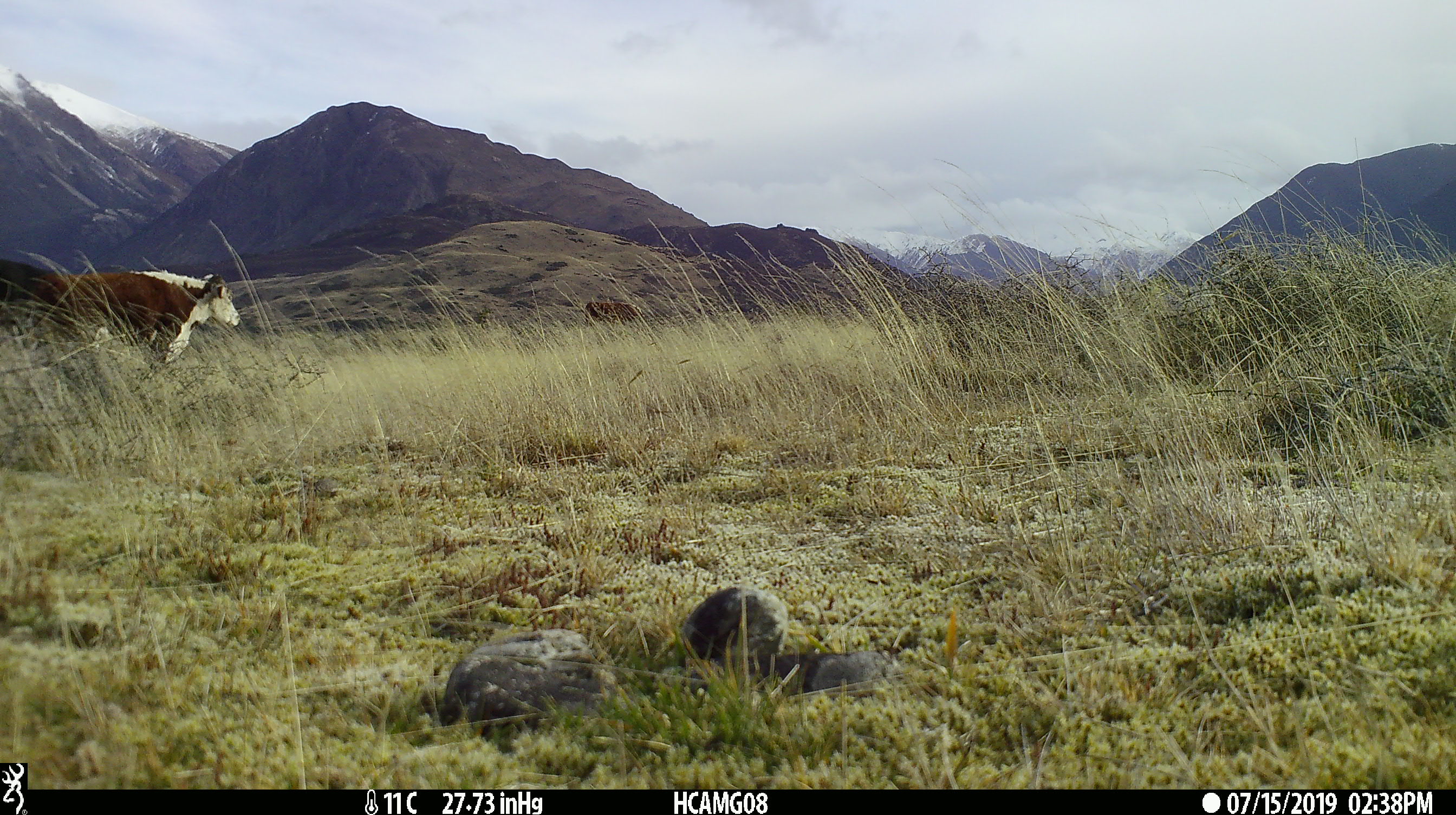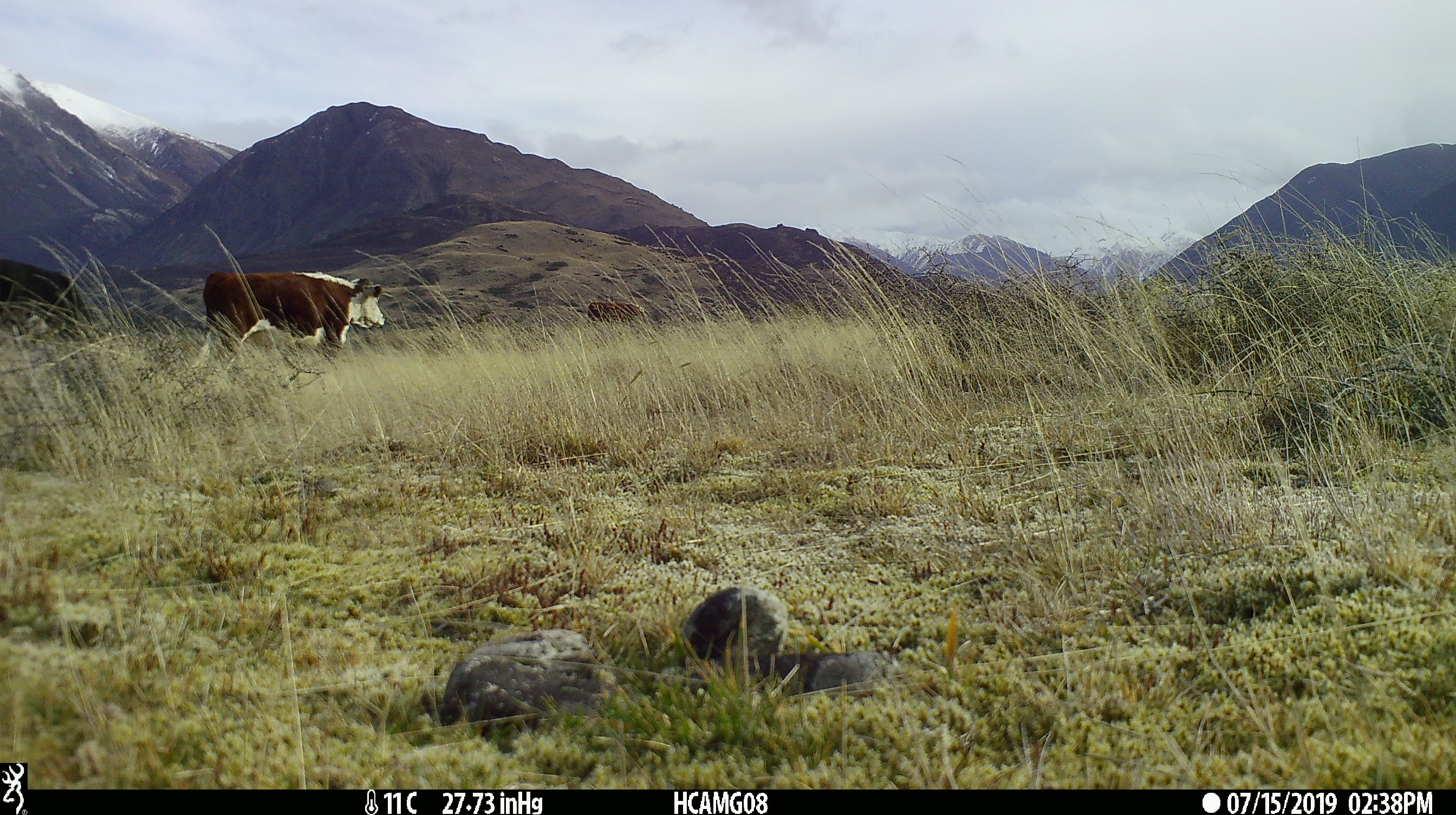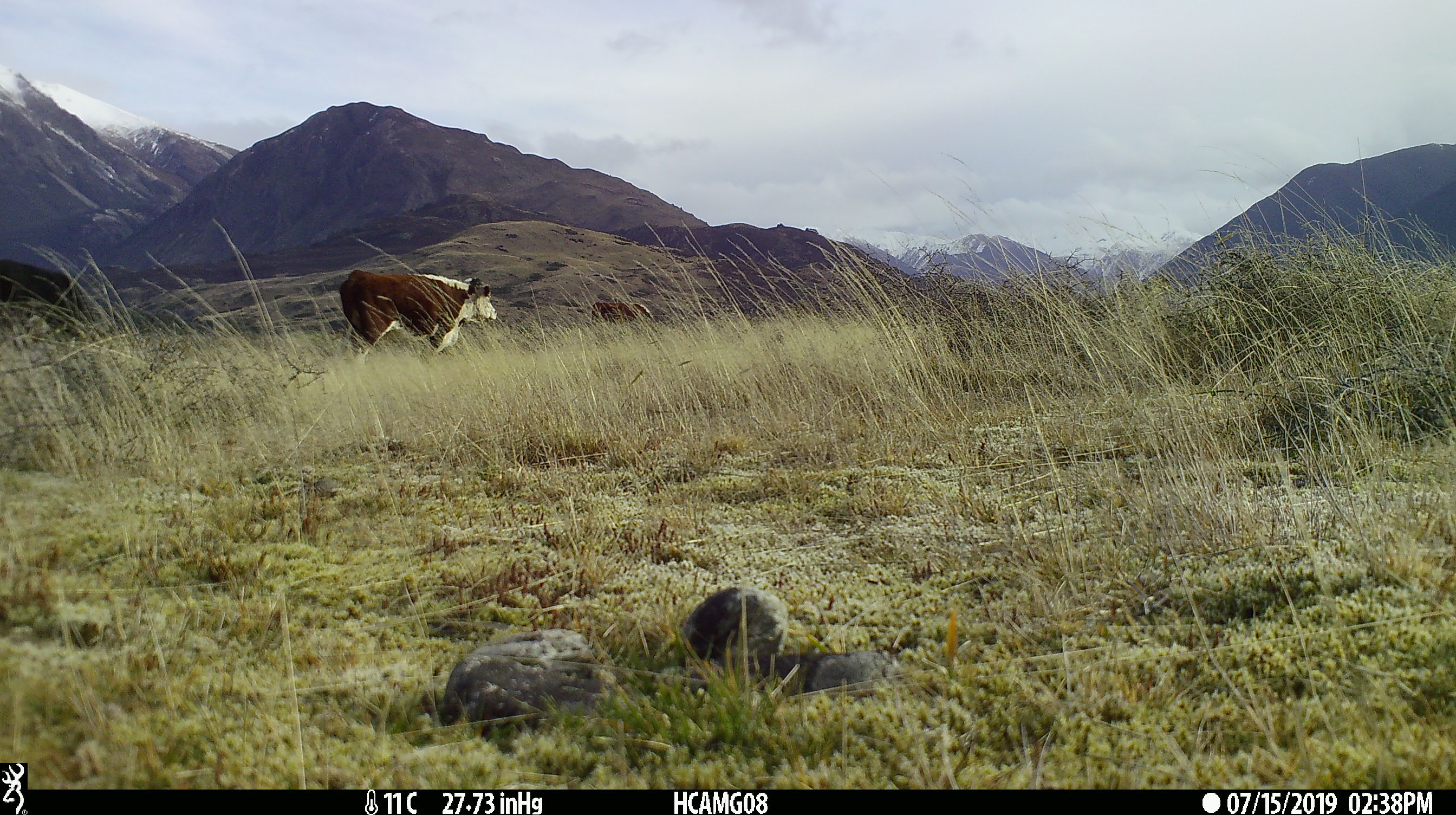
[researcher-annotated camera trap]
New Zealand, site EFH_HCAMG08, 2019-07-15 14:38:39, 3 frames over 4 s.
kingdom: Animalia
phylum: Chordata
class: Mammalia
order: Artiodactyla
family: Bovidae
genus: Bos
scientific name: Bos taurus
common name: domestic cow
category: cow